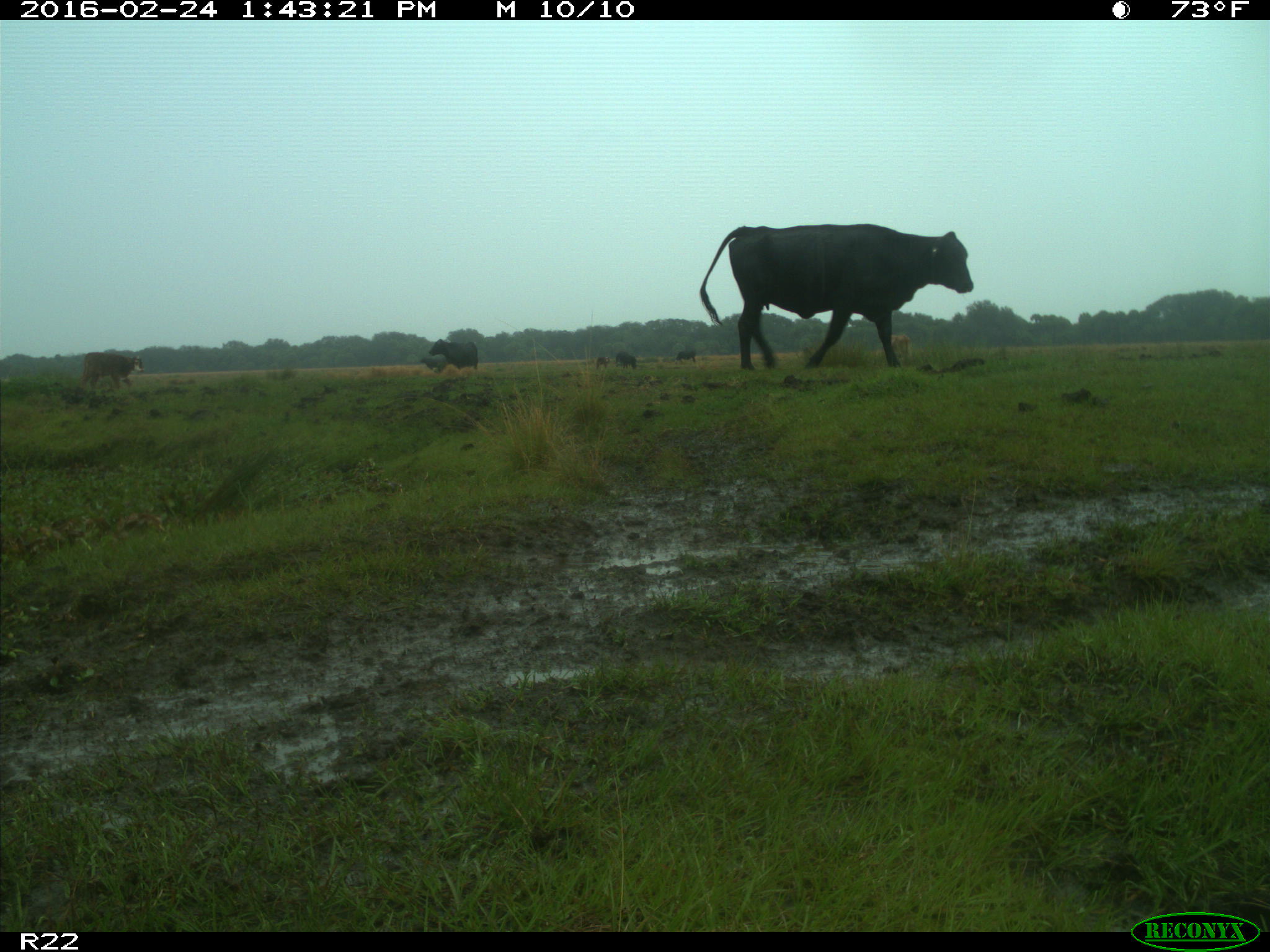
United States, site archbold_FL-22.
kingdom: Animalia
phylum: Chordata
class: Mammalia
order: Artiodactyla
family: Bovidae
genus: Bos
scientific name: Bos taurus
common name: domestic cow